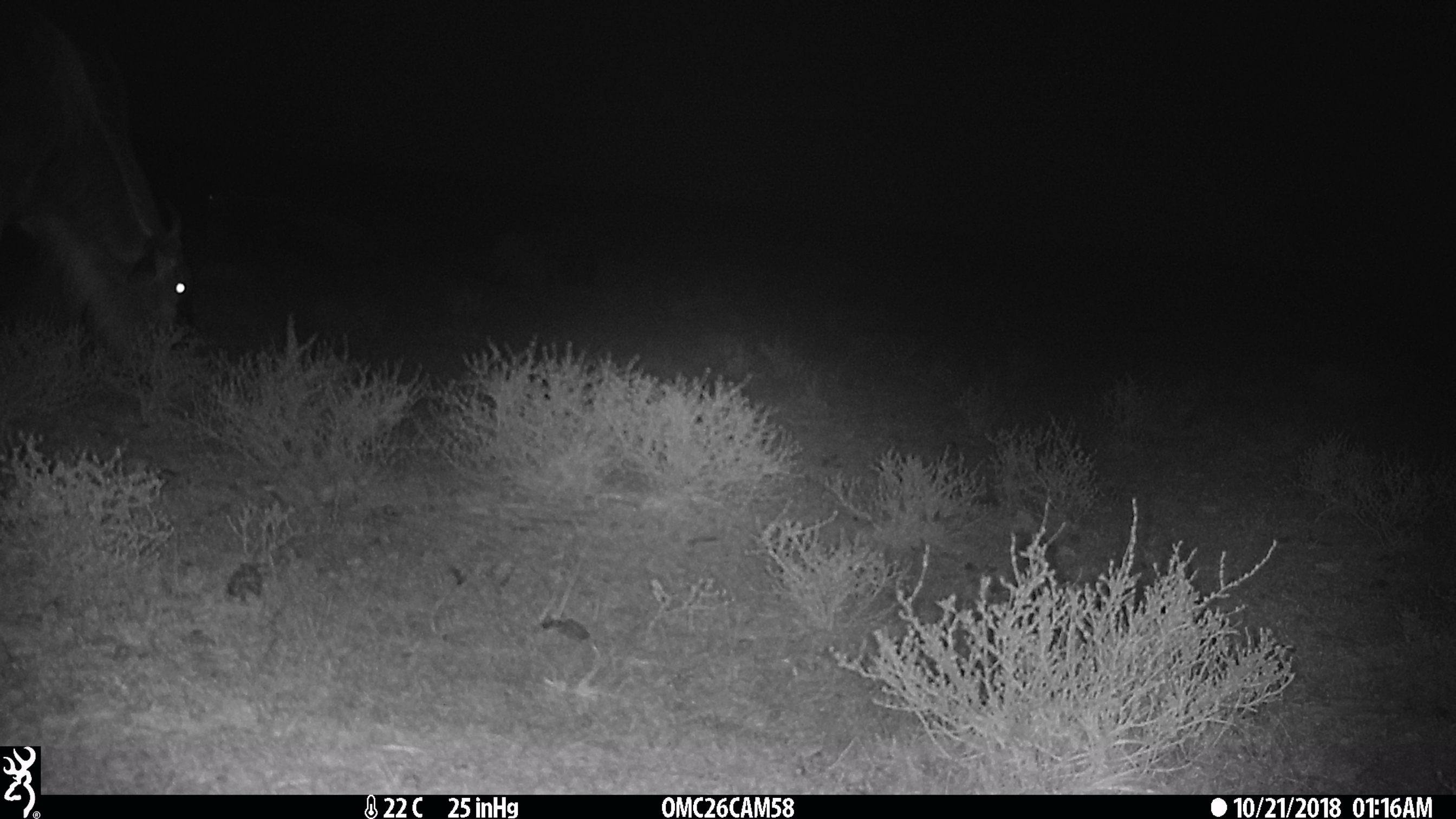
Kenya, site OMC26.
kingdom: Animalia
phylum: Chordata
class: Mammalia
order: Artiodactyla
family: Bovidae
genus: Connochaetes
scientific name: Connochaetes taurinus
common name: blue wildebeest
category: wildebeest